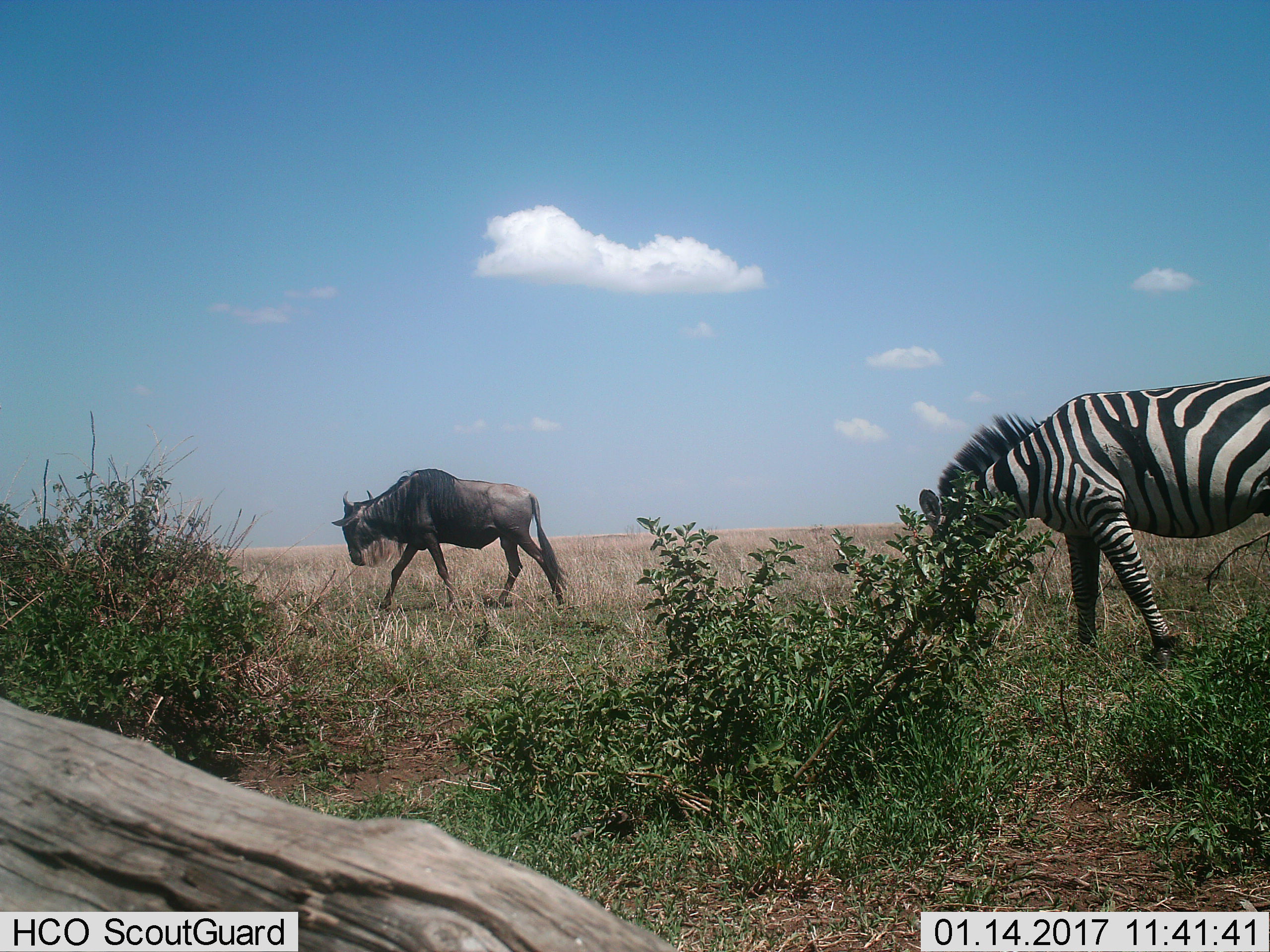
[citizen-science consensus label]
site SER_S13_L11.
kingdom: Animalia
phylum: Chordata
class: Mammalia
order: Artiodactyla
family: Bovidae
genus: Connochaetes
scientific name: Connochaetes taurinus taurinus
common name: blue wildebeest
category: wildebeestblue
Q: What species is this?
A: Wildebeestblue (blue wildebeest) (Connochaetes taurinus taurinus).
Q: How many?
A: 1.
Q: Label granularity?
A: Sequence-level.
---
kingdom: Animalia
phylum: Chordata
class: Mammalia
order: Perissodactyla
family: Equidae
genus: Equus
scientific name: Equus quagga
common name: plains zebra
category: zebraplains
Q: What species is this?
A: Zebraplains (plains zebra) (Equus quagga).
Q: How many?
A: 1.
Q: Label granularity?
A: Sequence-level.